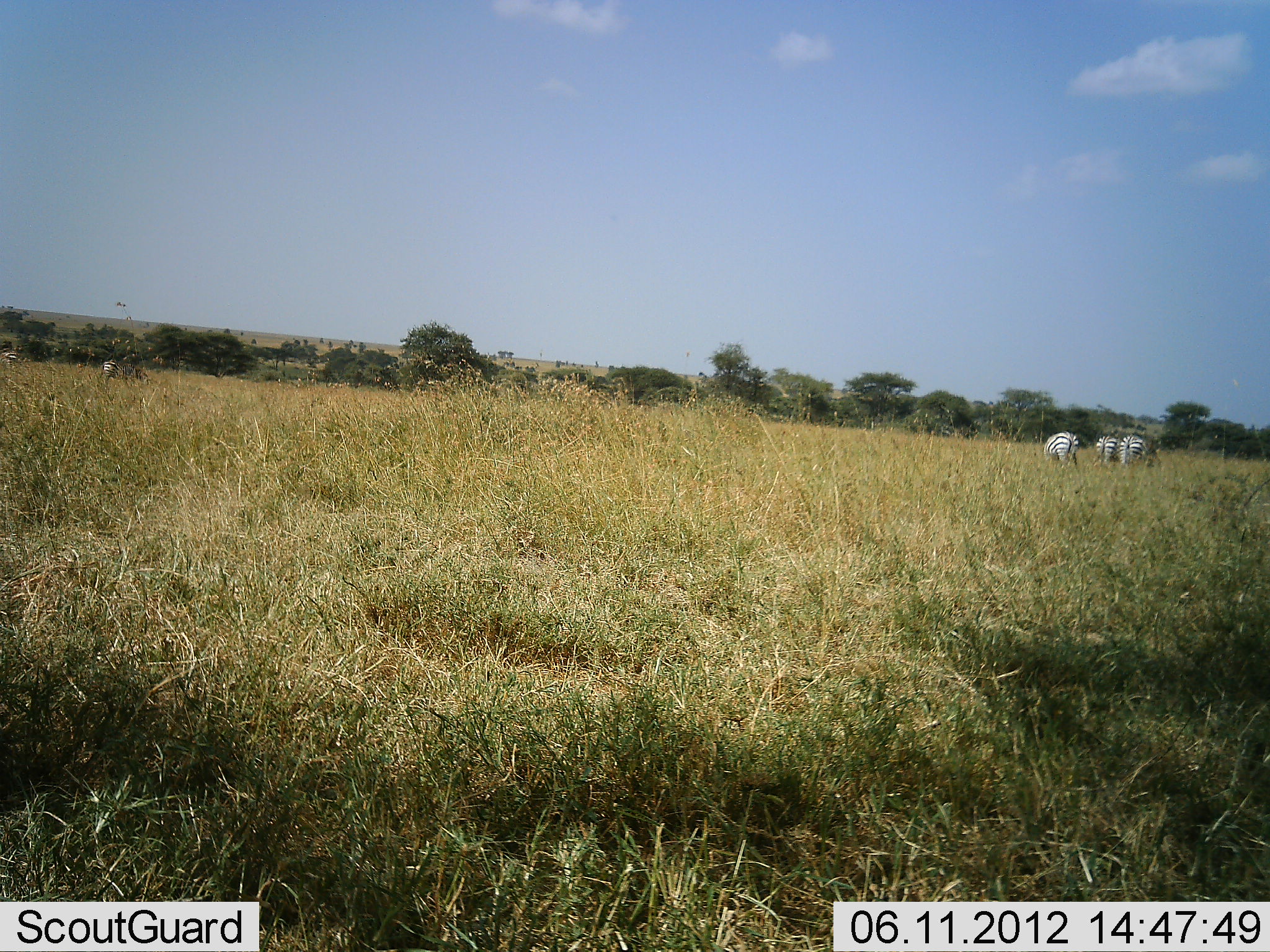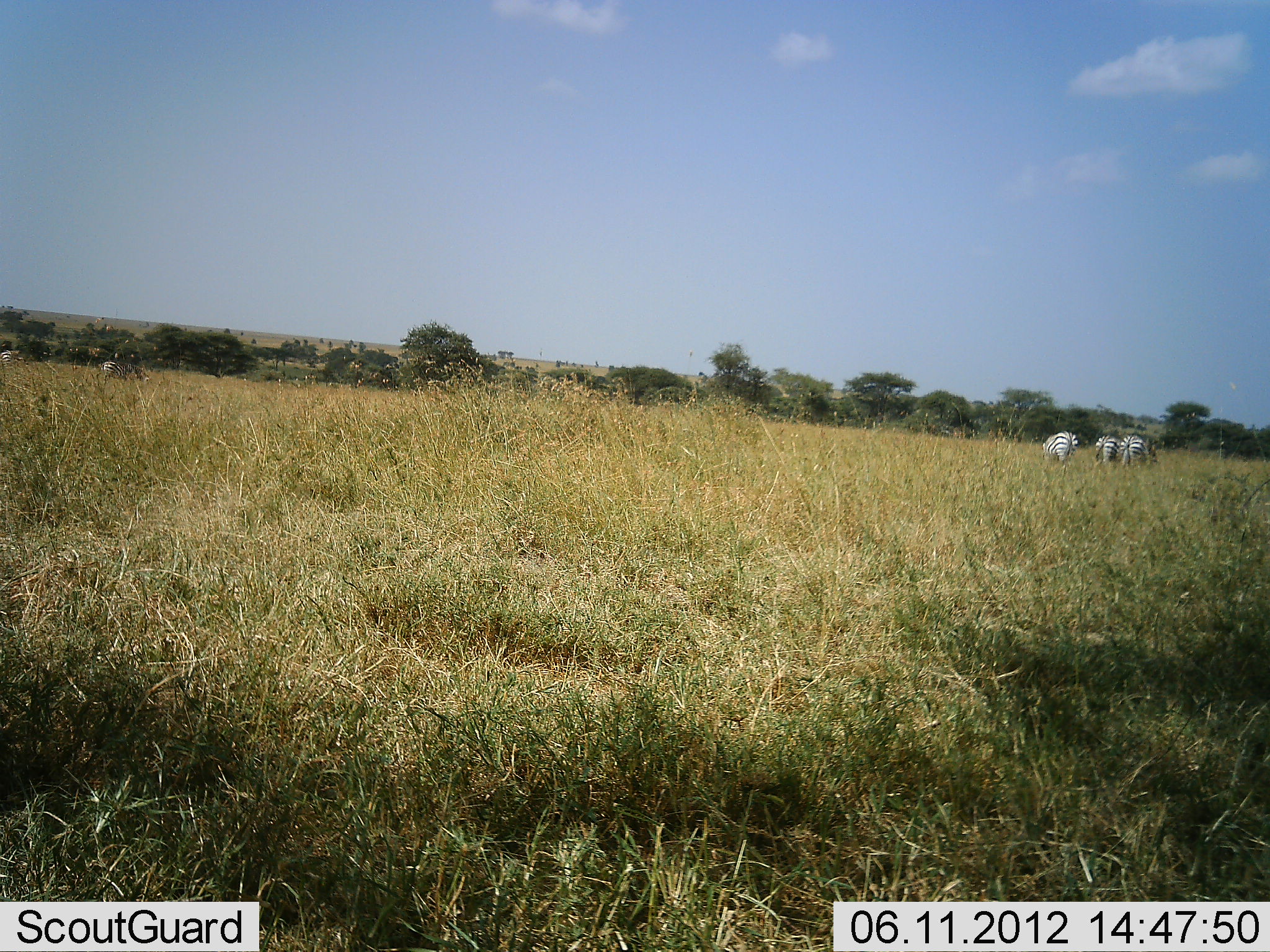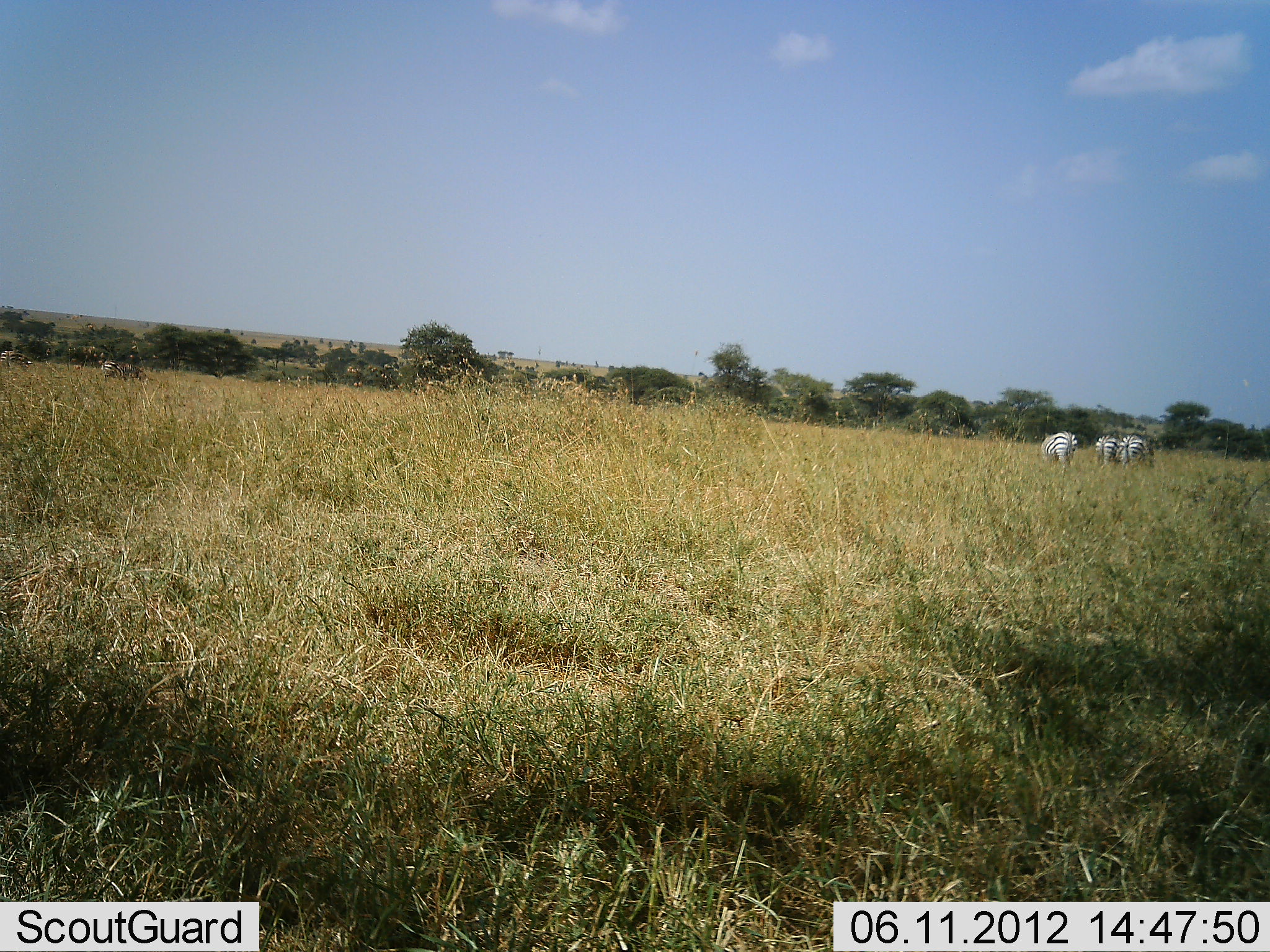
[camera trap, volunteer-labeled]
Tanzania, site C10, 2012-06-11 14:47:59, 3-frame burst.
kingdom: Animalia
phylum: Chordata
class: Mammalia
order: Perissodactyla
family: Equidae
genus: Equus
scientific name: Equus quagga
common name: plains zebra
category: zebra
Zebra (plains zebra) (Equus quagga), count 5. Behavior (volunteer vote fractions): standing 20%, resting 0%, moving 10%, interacting 0%. Young present (vote fraction): 0%. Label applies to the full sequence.